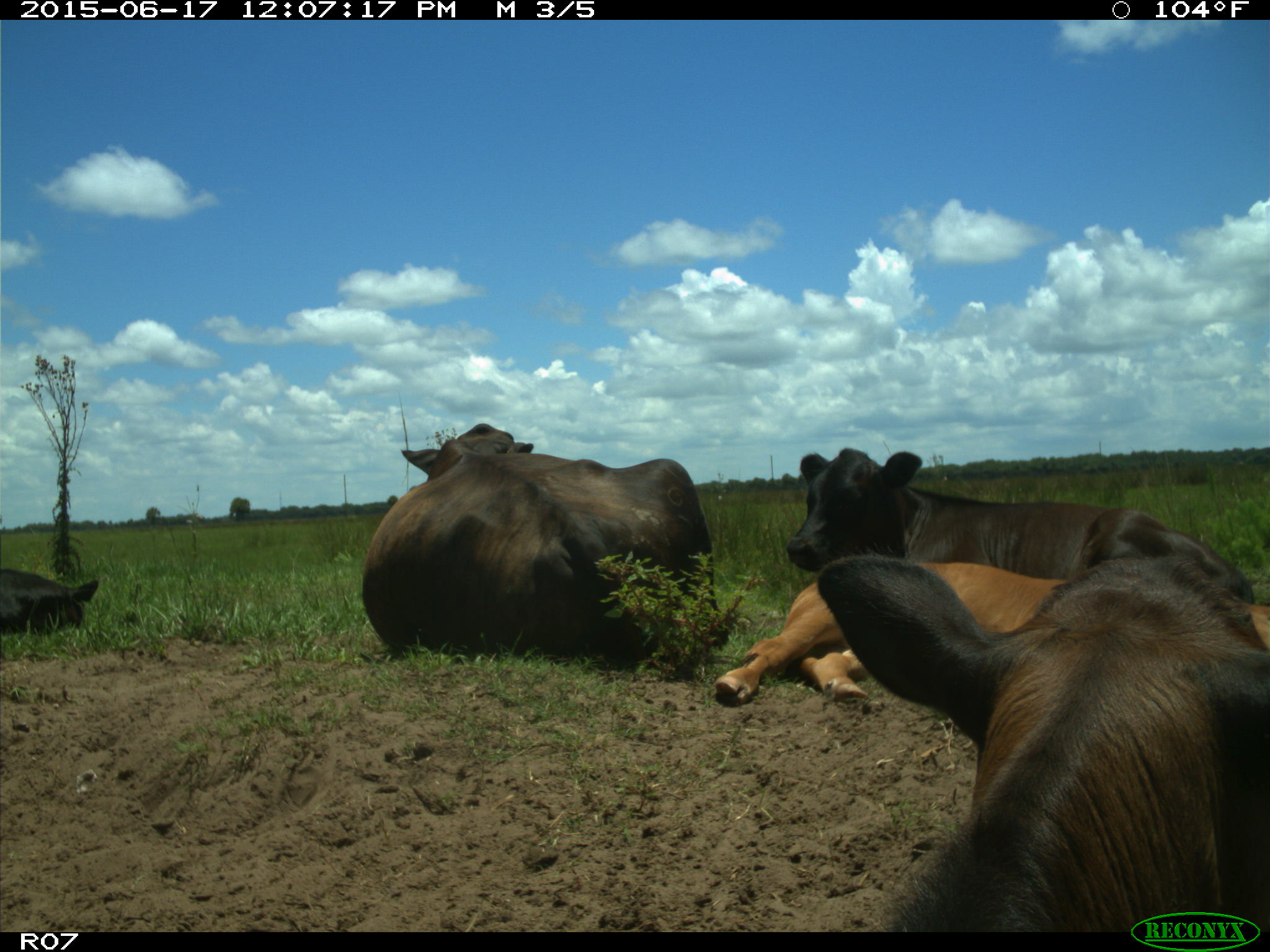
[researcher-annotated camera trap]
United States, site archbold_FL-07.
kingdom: Animalia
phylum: Chordata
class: Mammalia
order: Artiodactyla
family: Bovidae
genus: Bos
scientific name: Bos taurus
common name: domestic cow